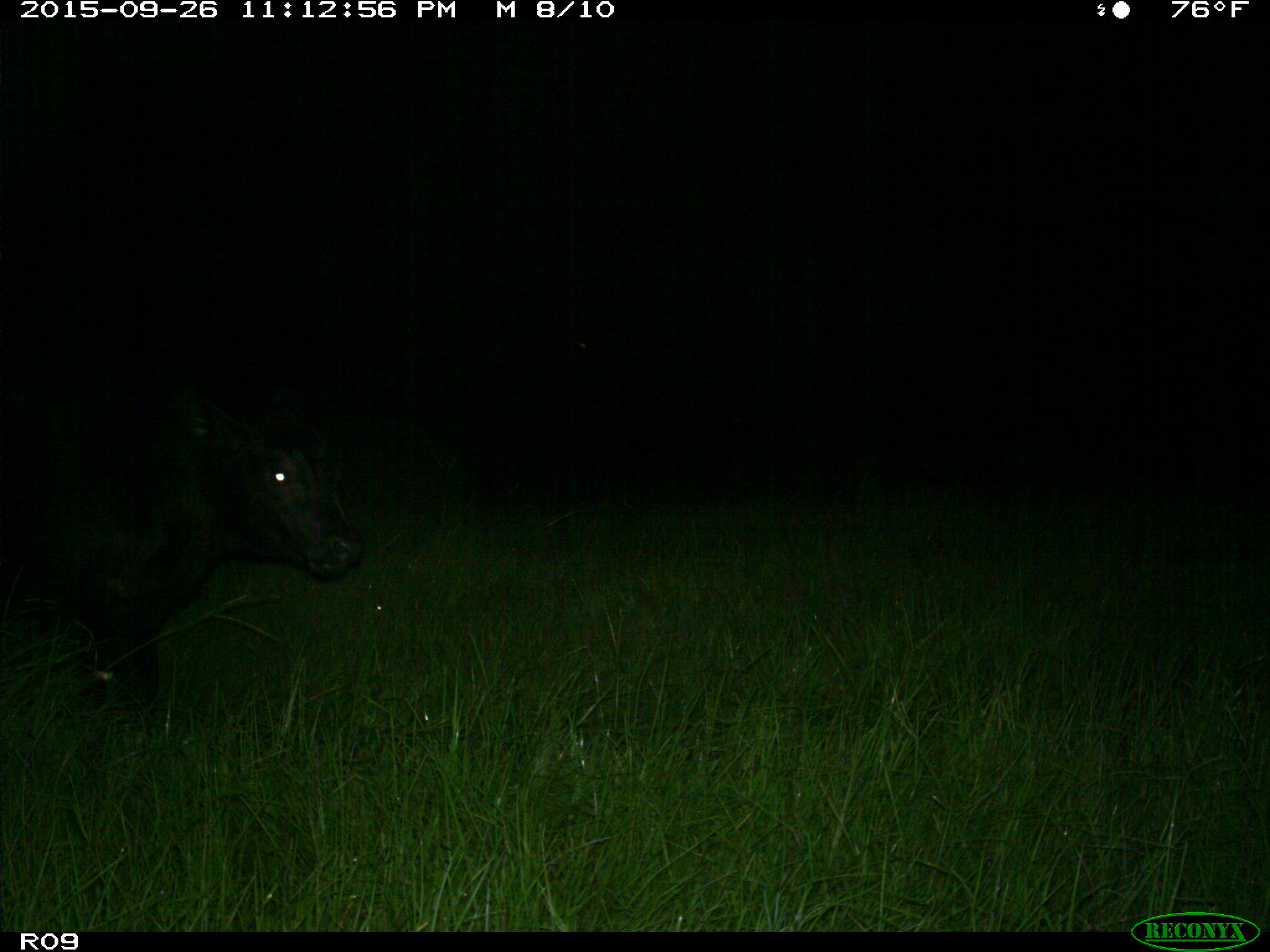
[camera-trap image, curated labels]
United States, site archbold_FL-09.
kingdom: Animalia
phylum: Chordata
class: Mammalia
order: Artiodactyla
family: Bovidae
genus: Bos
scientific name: Bos taurus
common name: domestic cow